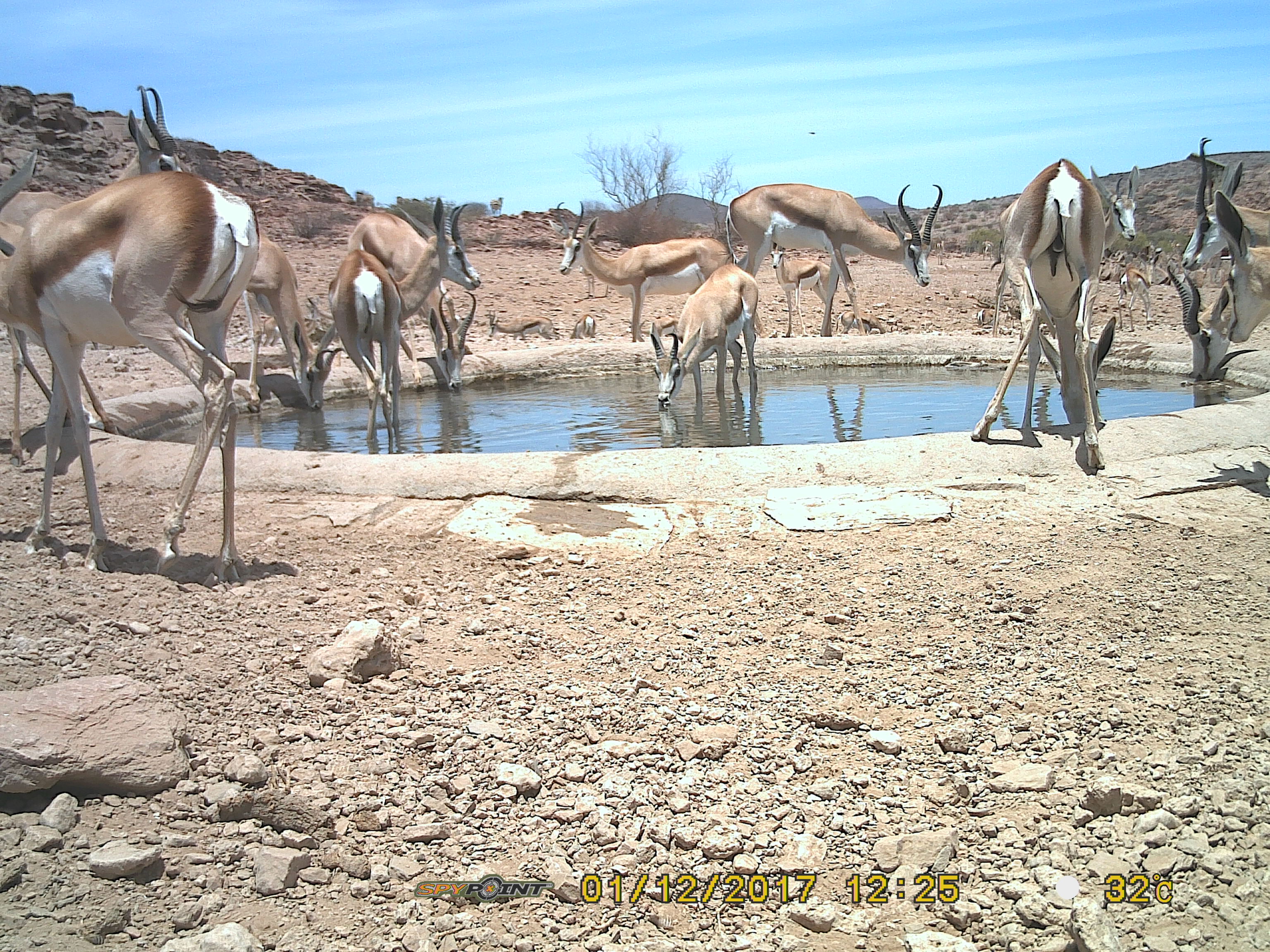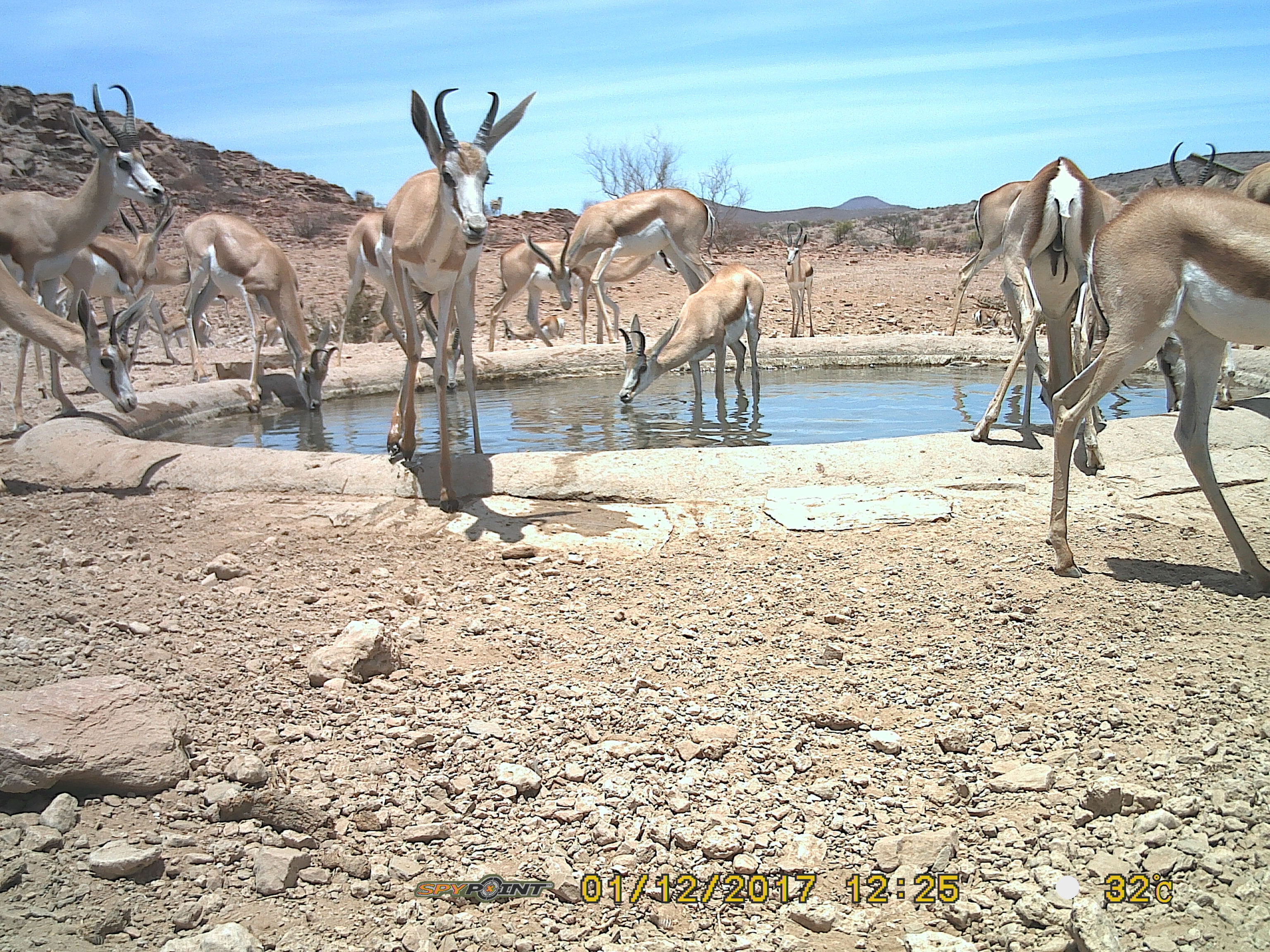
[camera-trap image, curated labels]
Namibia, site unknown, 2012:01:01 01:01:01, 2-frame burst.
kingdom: Animalia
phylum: Chordata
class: Mammalia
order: Artiodactyla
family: Bovidae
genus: Antidorcas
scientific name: Antidorcas marsupialis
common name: springbok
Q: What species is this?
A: Antidorcas marsupialis (springbok).